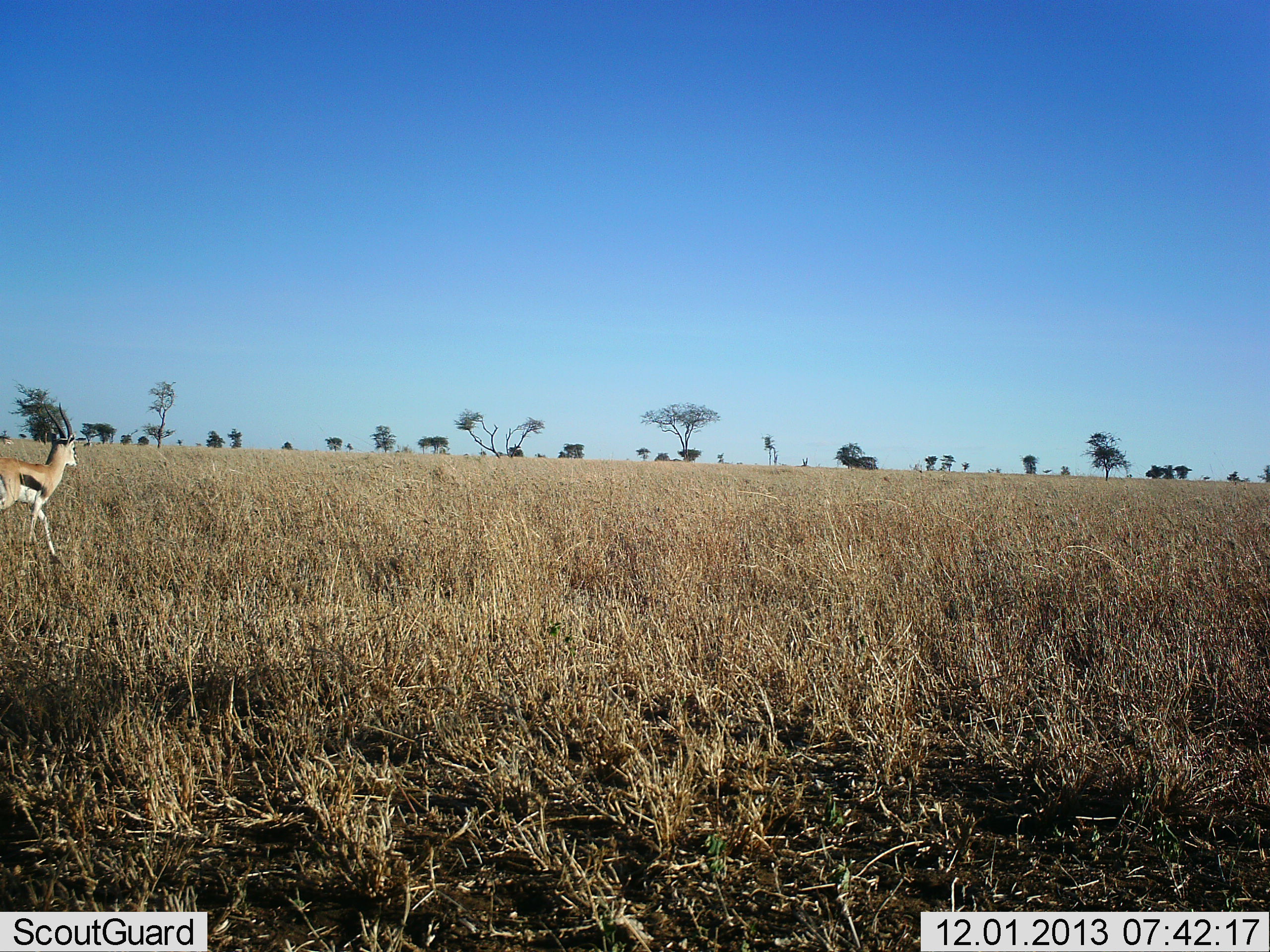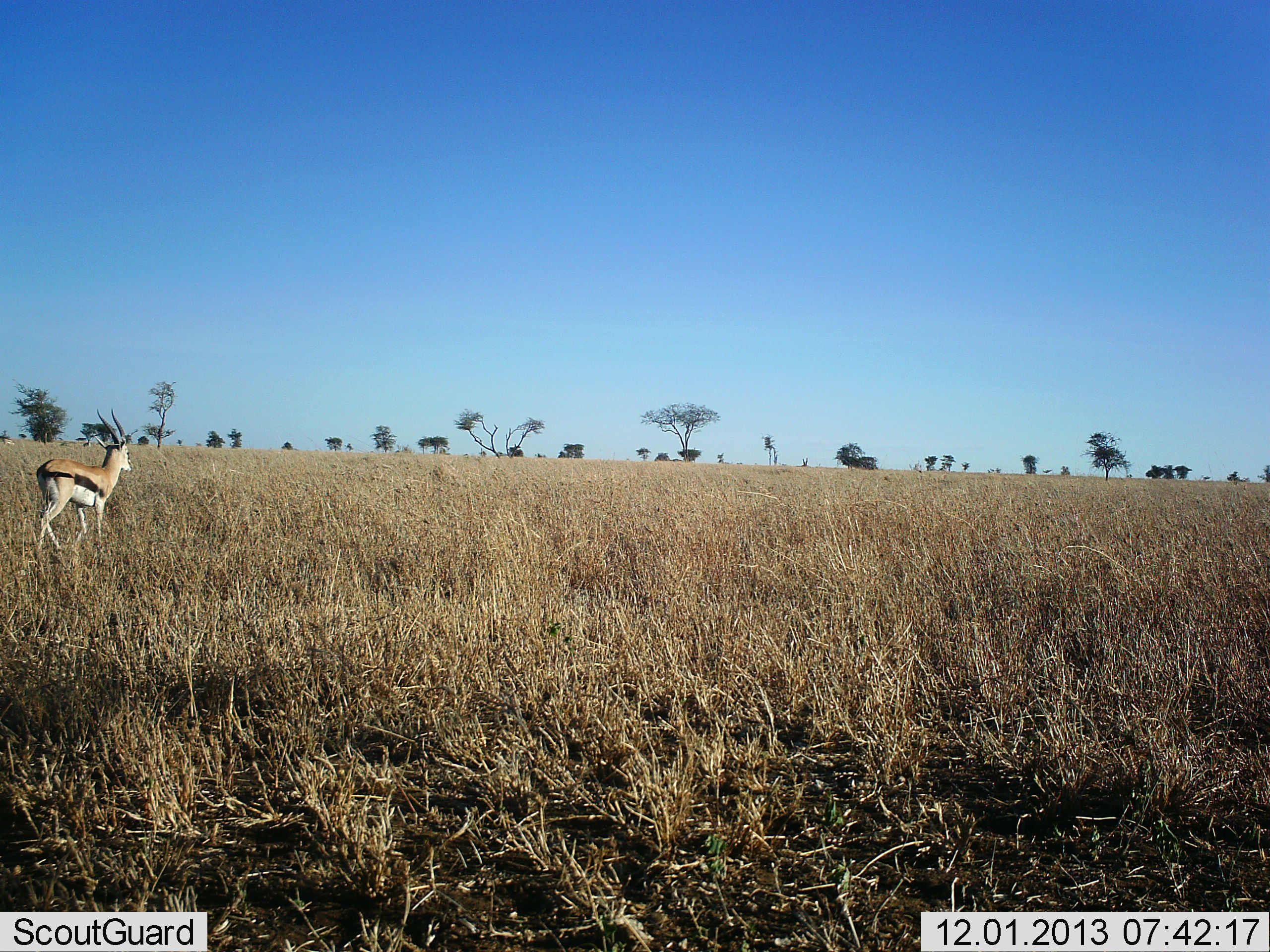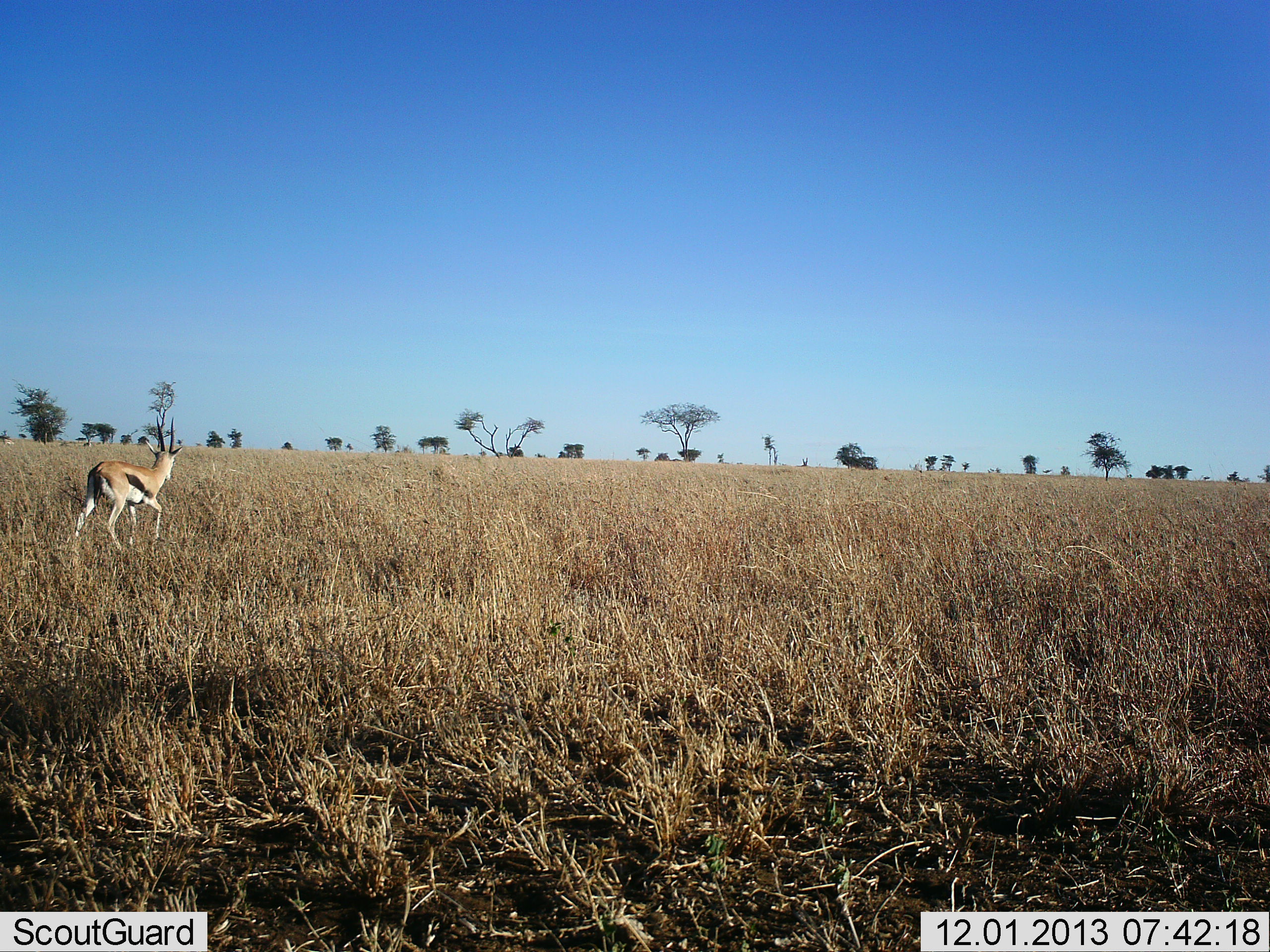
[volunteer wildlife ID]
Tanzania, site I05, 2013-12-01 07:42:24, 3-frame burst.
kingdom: Animalia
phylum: Chordata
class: Mammalia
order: Artiodactyla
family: Bovidae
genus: Eudorcas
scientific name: Eudorcas thomsonii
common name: thomson's gazelle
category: gazellethomsons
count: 1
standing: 0%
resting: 0%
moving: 100%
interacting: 0%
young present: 0%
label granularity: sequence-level